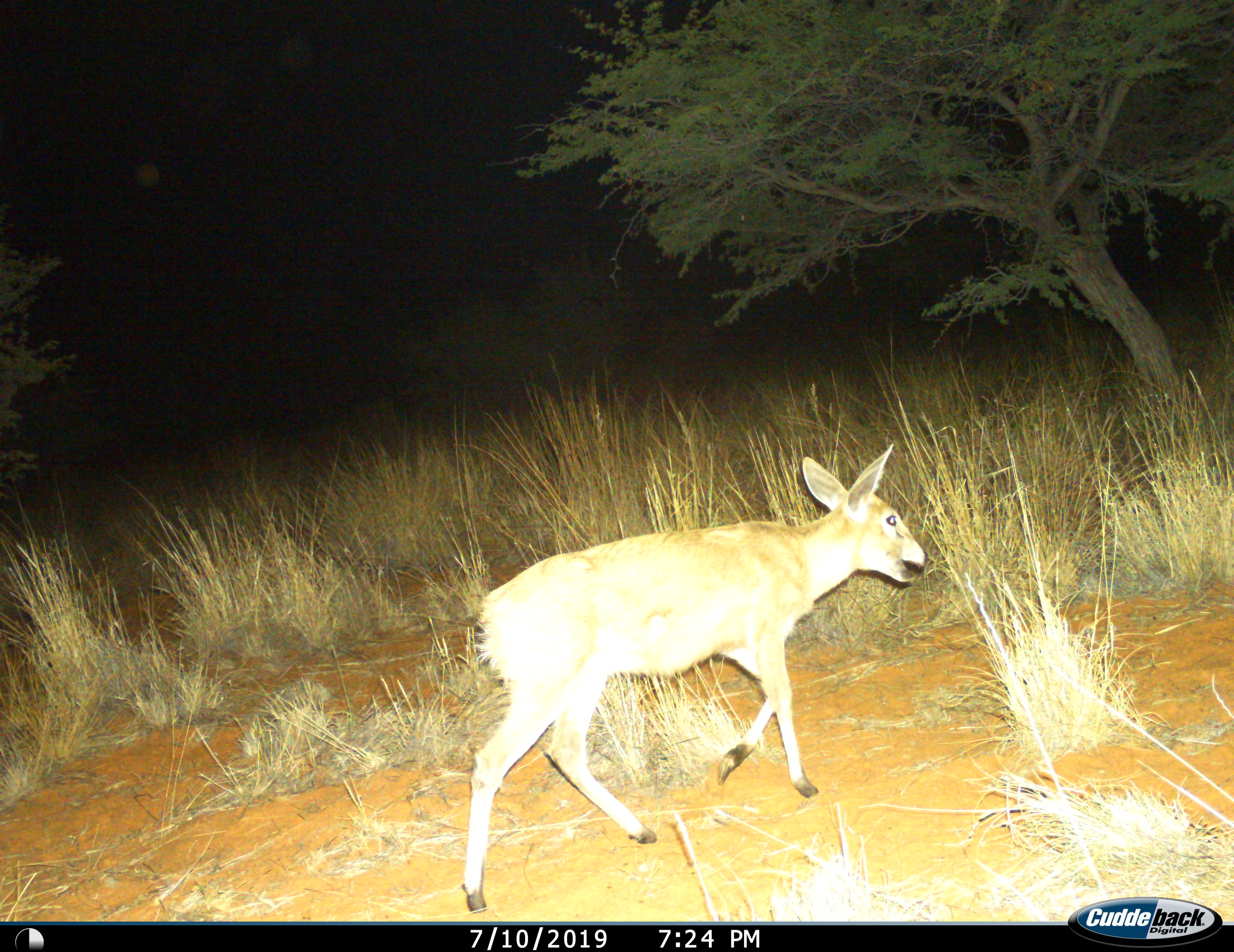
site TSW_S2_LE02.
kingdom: Animalia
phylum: Chordata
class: Mammalia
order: Artiodactyla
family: Bovidae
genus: Sylvicapra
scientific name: Sylvicapra grimmia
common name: common duiker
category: duikercommongrey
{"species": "duikercommongrey (common duiker) (Sylvicapra grimmia)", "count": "1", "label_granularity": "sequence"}